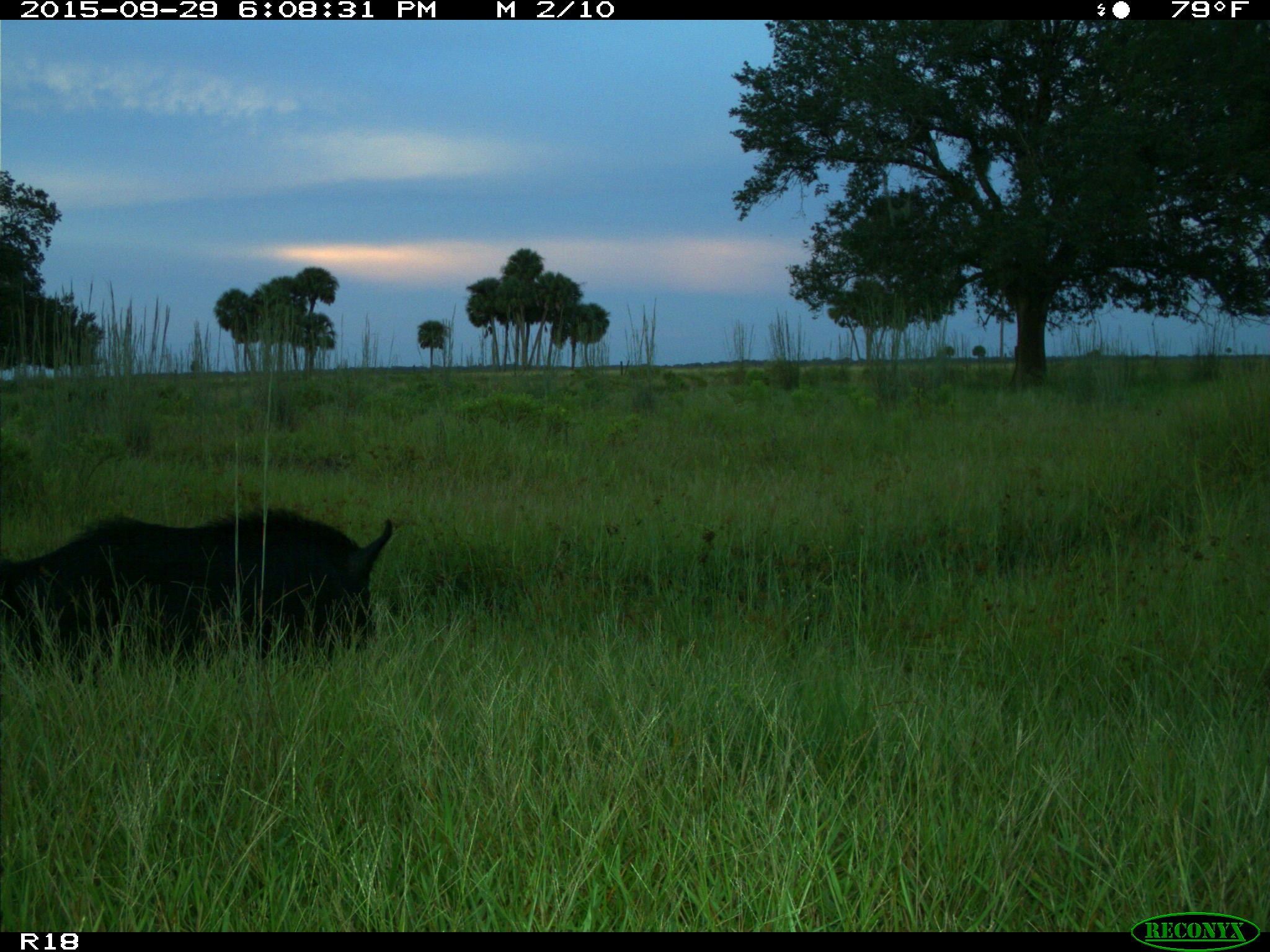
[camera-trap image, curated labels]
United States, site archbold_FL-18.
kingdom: Animalia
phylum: Chordata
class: Mammalia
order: Artiodactyla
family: Suidae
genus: Sus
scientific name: Sus scrofa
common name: wild boar